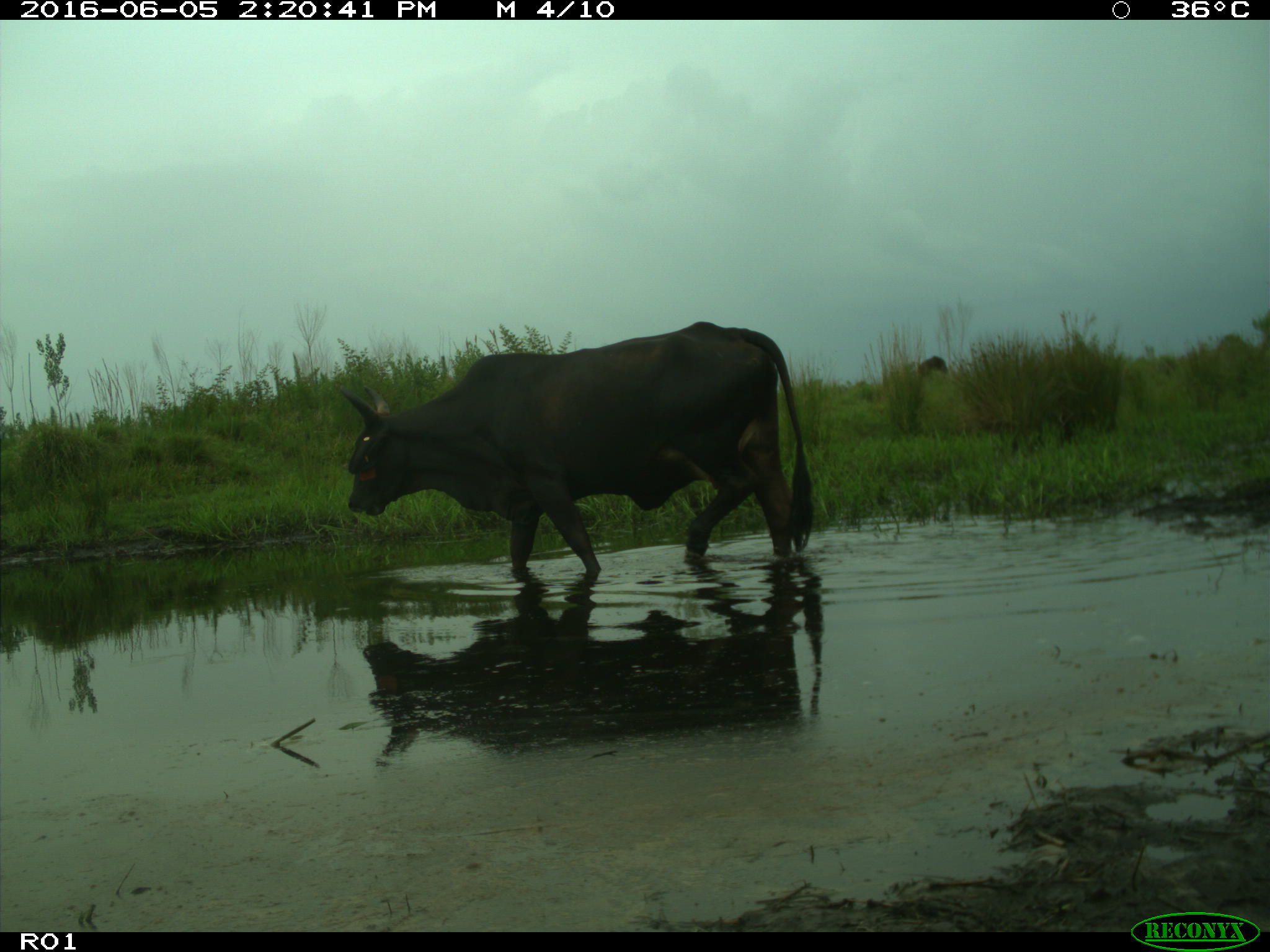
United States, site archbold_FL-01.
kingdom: Animalia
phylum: Chordata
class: Mammalia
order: Artiodactyla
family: Bovidae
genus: Bos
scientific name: Bos taurus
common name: domestic cow